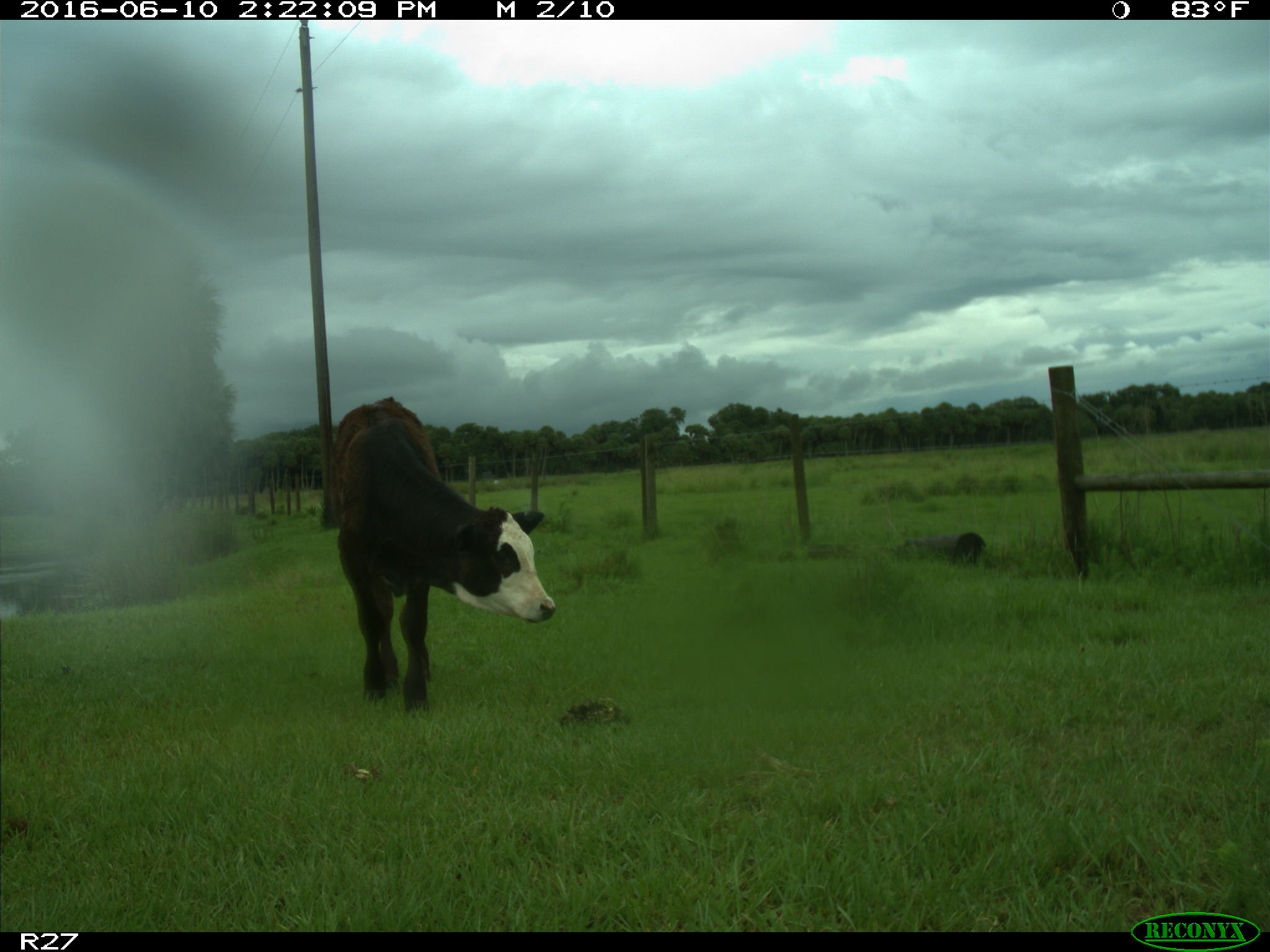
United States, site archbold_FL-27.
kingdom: Animalia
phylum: Chordata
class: Mammalia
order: Artiodactyla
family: Bovidae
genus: Bos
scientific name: Bos taurus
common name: domestic cow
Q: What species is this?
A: Bos taurus (domestic cow).